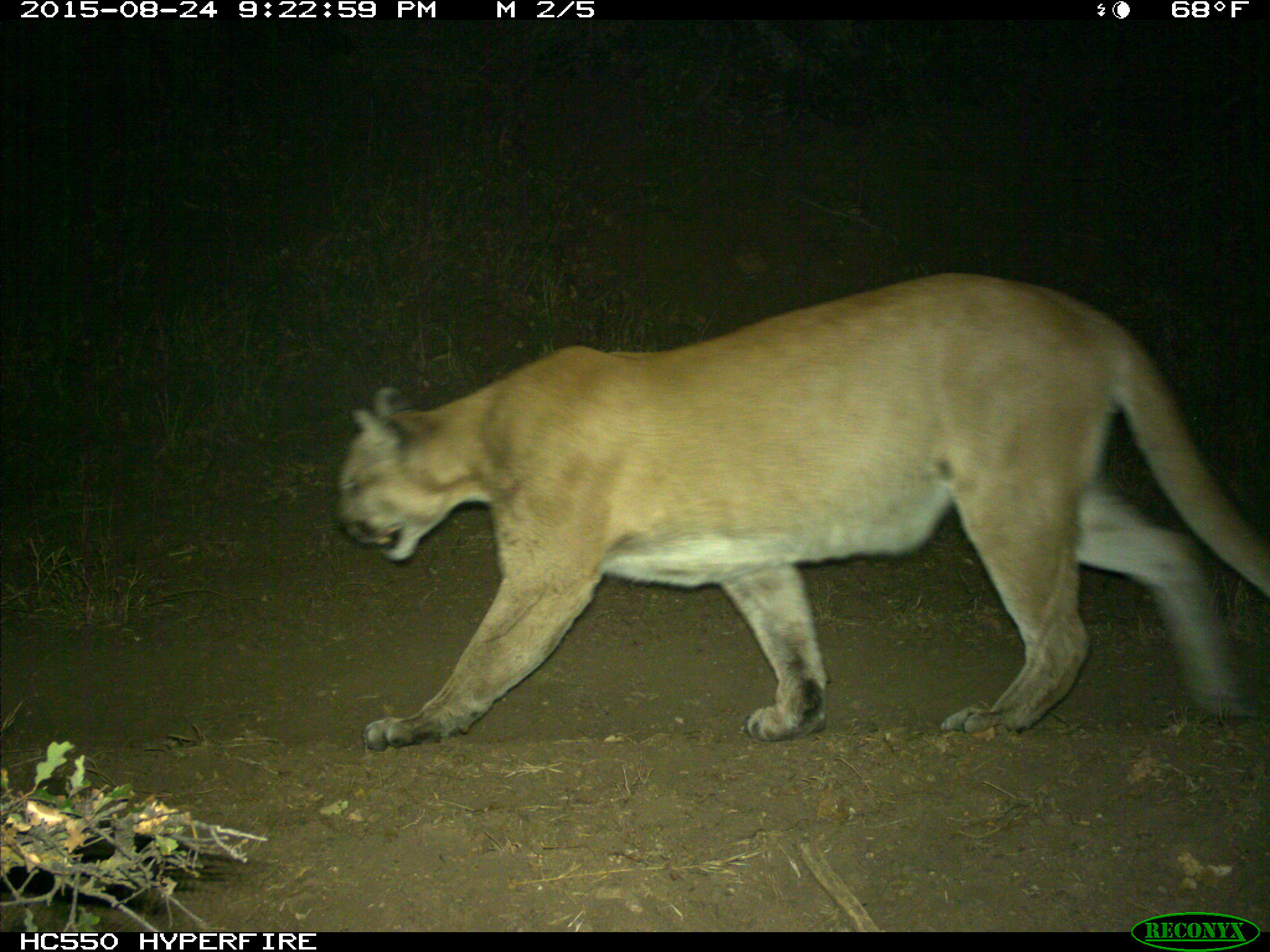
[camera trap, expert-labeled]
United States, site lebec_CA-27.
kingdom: Animalia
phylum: Chordata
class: Mammalia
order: Carnivora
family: Felidae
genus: Puma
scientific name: Puma concolor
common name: mountain lion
Puma concolor (mountain lion).